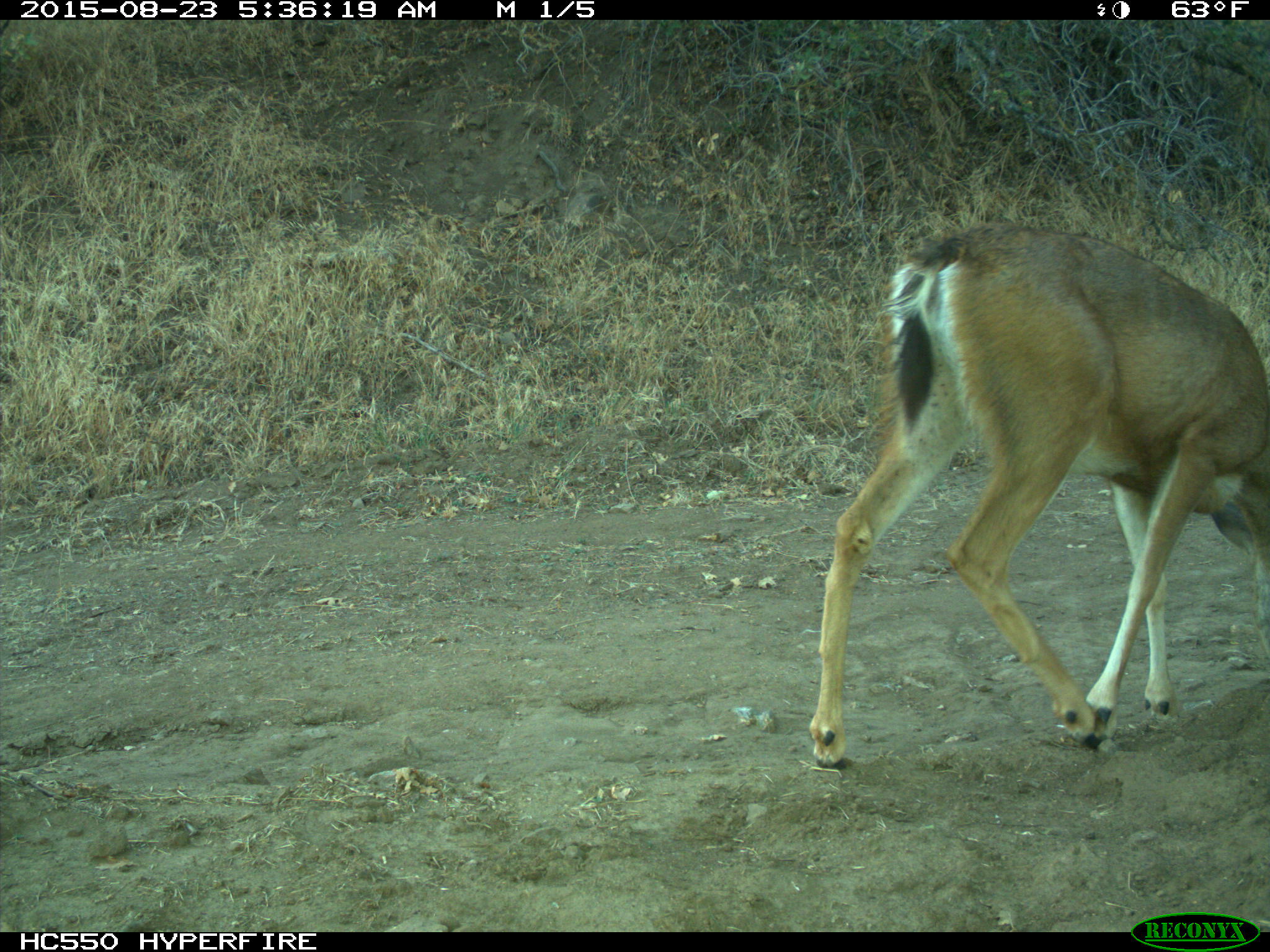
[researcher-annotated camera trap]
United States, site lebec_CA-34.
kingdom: Animalia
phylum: Chordata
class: Mammalia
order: Artiodactyla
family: Cervidae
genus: Odocoileus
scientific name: Odocoileus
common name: deer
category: unidentified deer